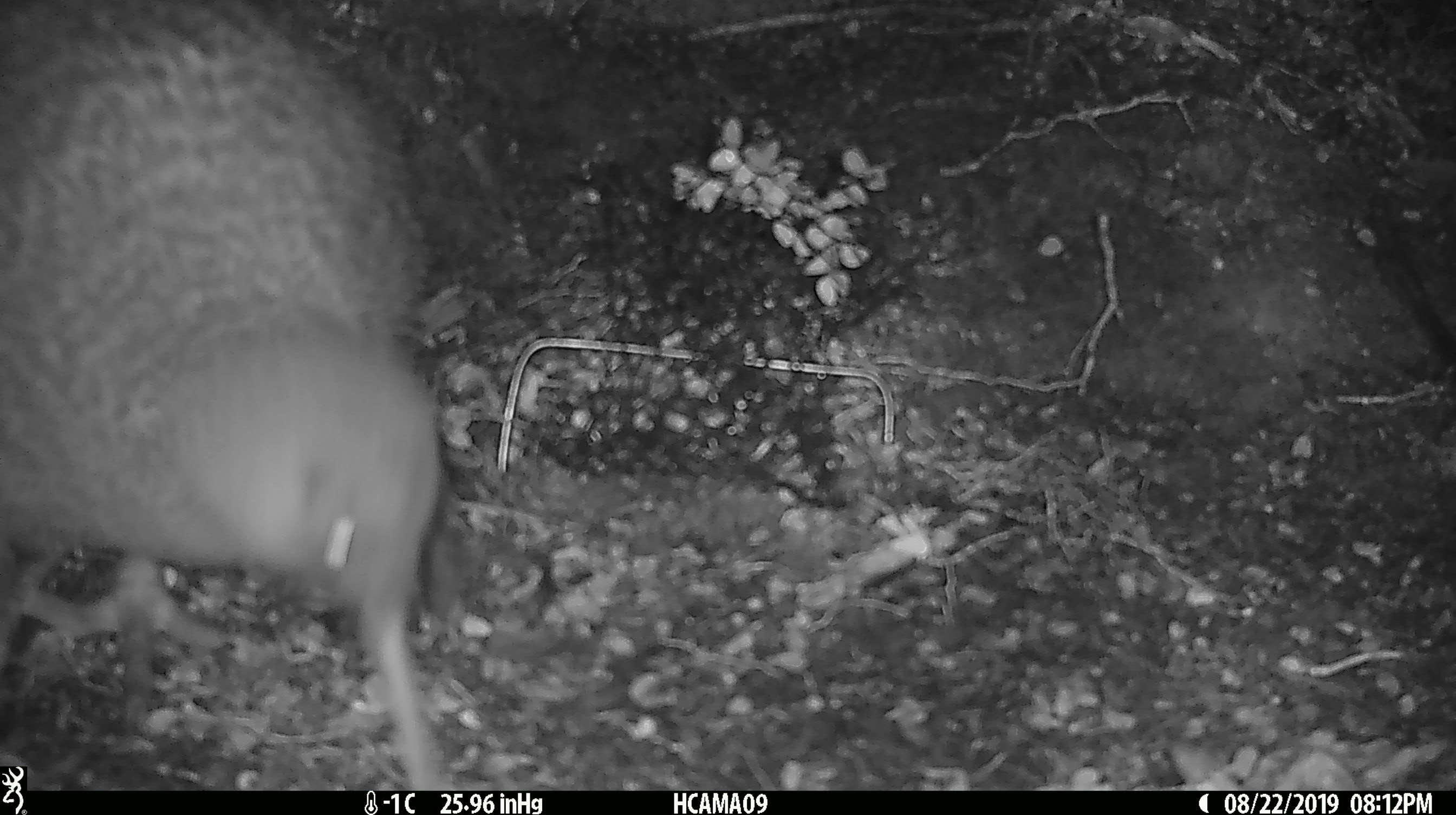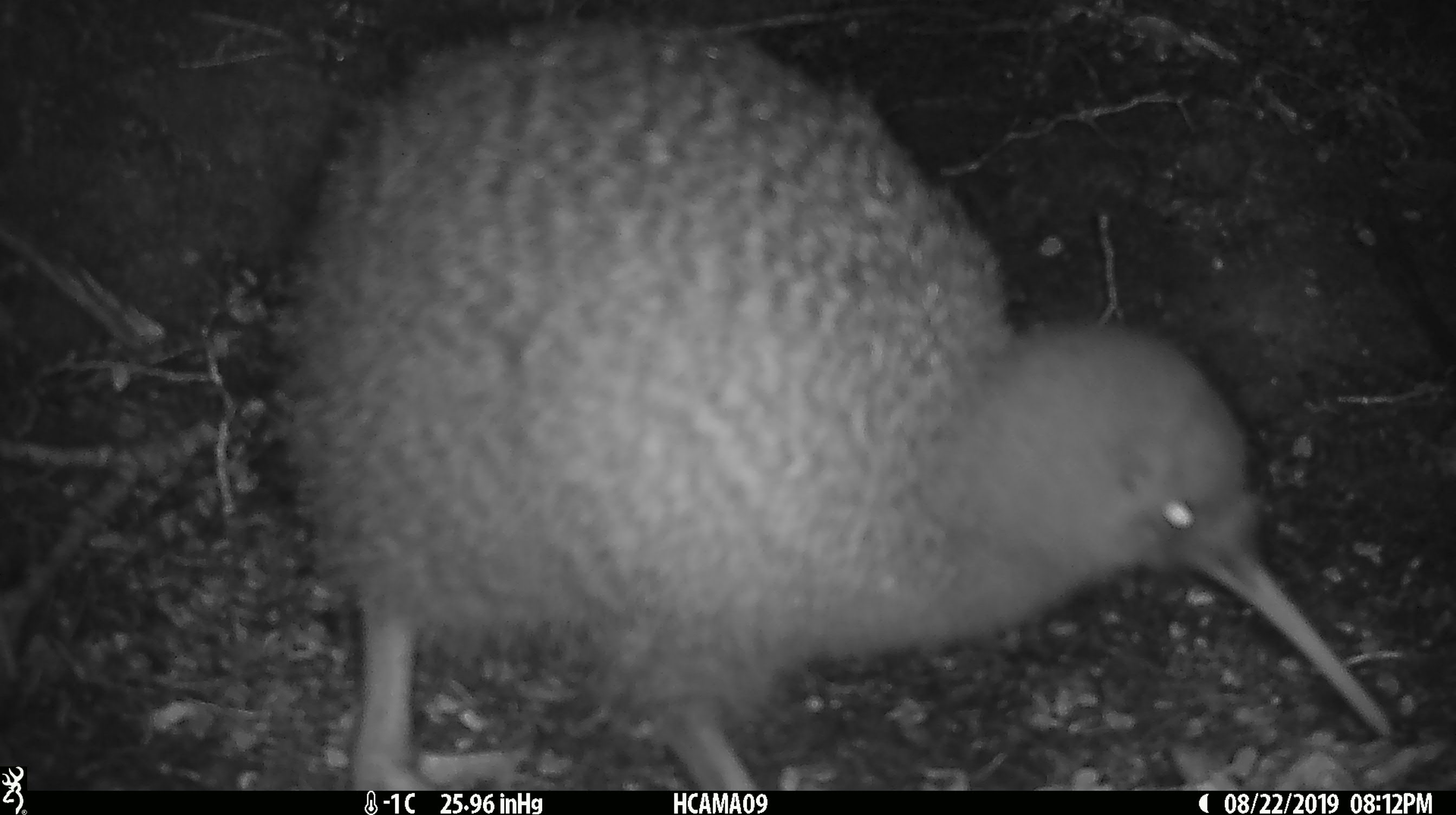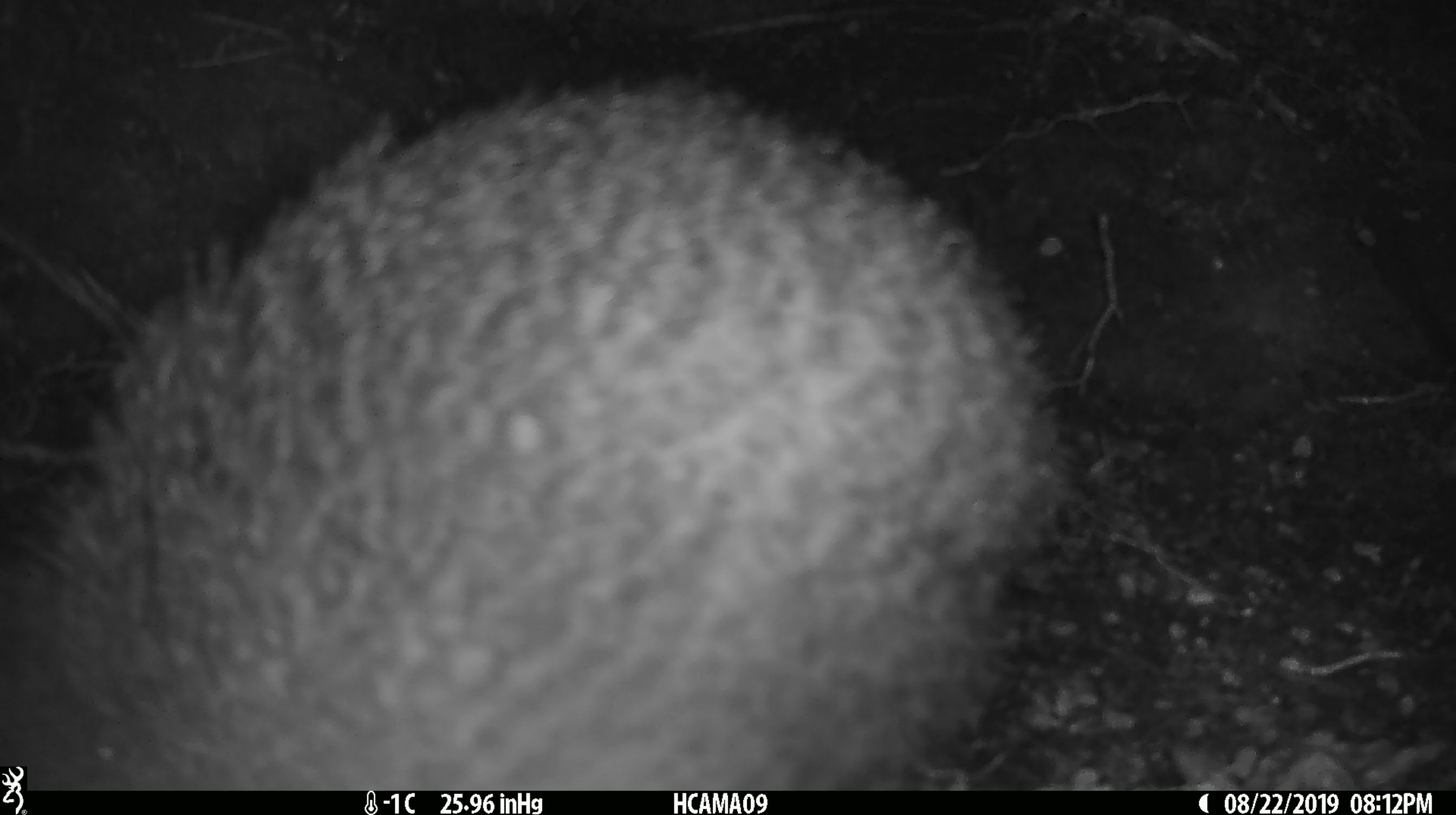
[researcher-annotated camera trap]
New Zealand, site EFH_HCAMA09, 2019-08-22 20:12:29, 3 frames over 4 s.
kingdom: Animalia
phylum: Chordata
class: Aves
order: Apterygiformes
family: Apterygidae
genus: Apteryx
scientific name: Apteryx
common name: kiwi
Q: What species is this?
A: Kiwi (Apteryx).